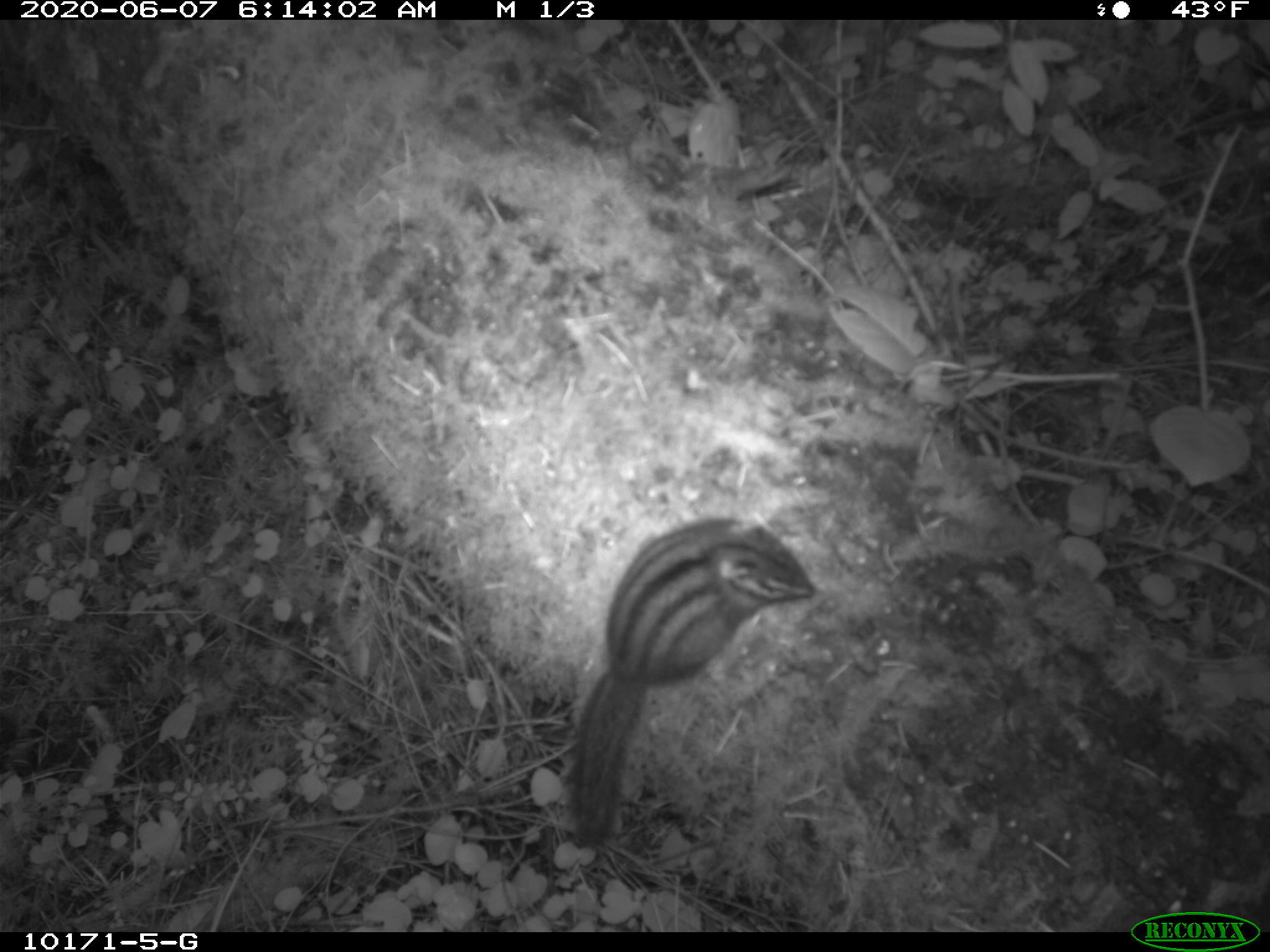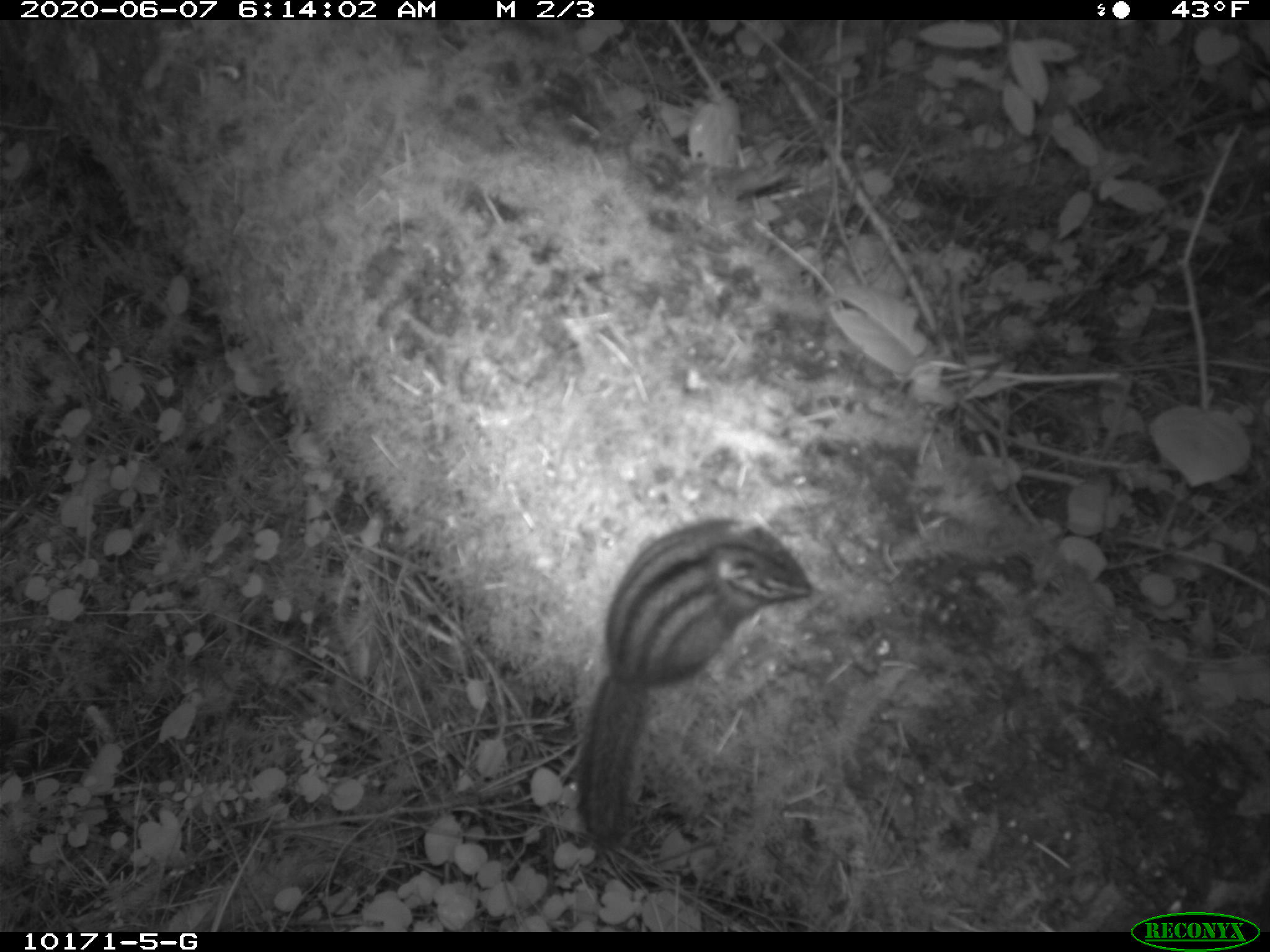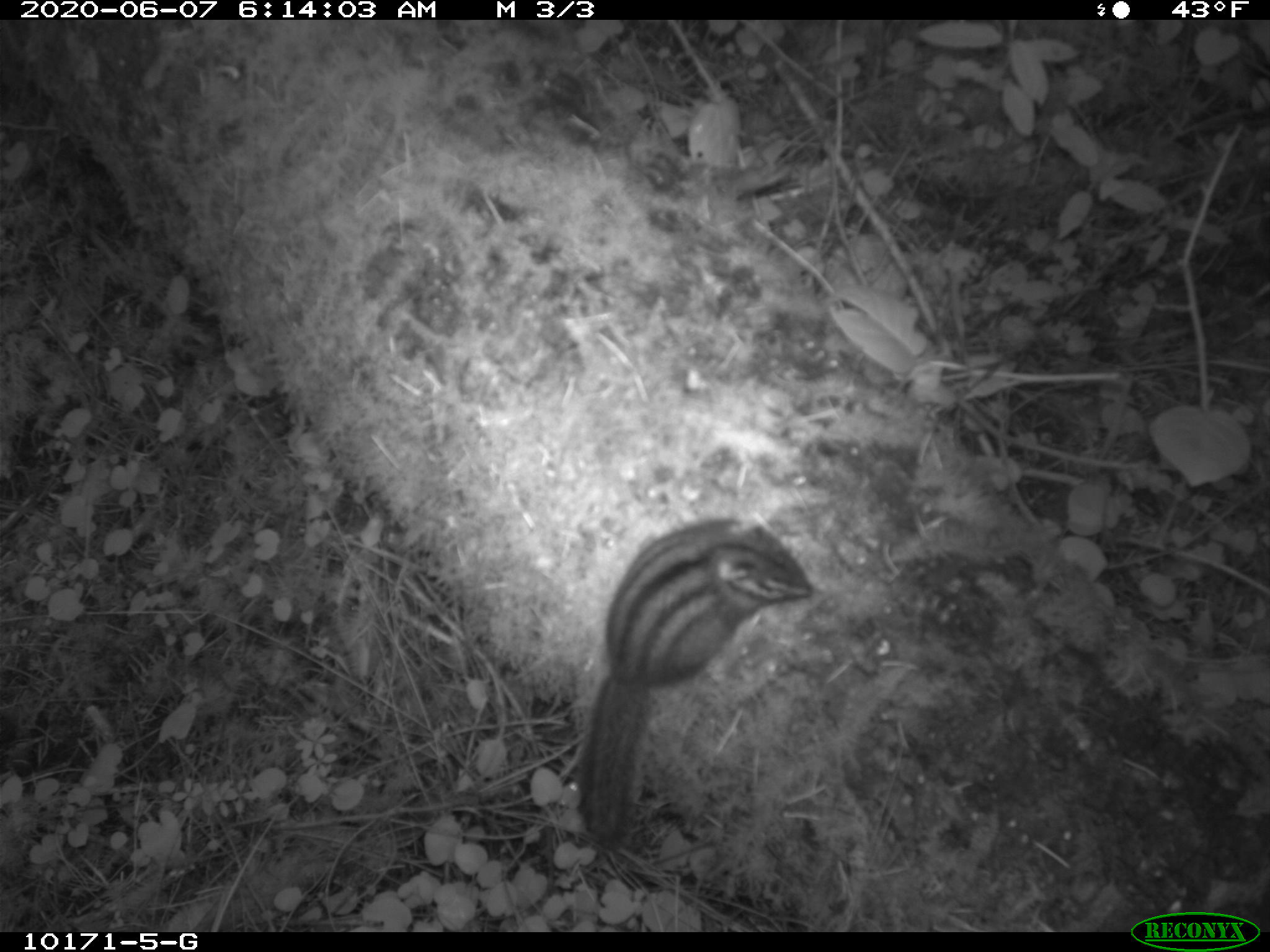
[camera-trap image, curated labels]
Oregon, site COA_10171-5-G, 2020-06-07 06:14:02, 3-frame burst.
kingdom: Animalia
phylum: Chordata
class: Mammalia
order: Rodentia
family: Sciuridae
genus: Neotamias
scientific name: Neotamias townsendii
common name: townsend's chipmunk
Townsend's chipmunk (Neotamias townsendii).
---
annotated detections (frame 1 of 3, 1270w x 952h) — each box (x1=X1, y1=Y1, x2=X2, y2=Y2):
townsend's chipmunk: (x1=559, y1=504, x2=823, y2=855)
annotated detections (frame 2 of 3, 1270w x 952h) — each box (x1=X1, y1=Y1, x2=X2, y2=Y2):
townsend's chipmunk: (x1=565, y1=505, x2=819, y2=856)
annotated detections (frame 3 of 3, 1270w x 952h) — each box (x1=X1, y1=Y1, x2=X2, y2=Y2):
townsend's chipmunk: (x1=565, y1=507, x2=825, y2=869)